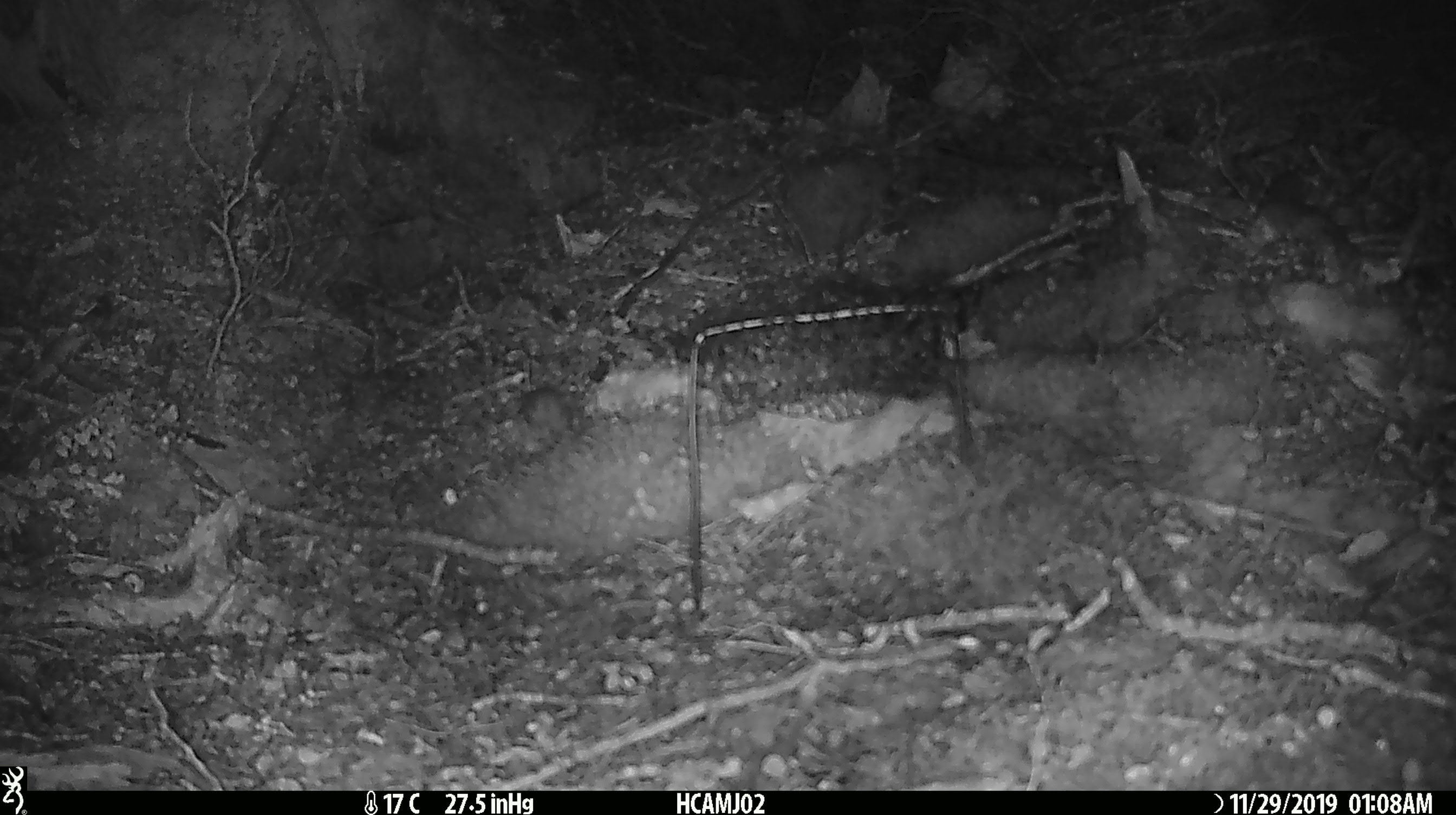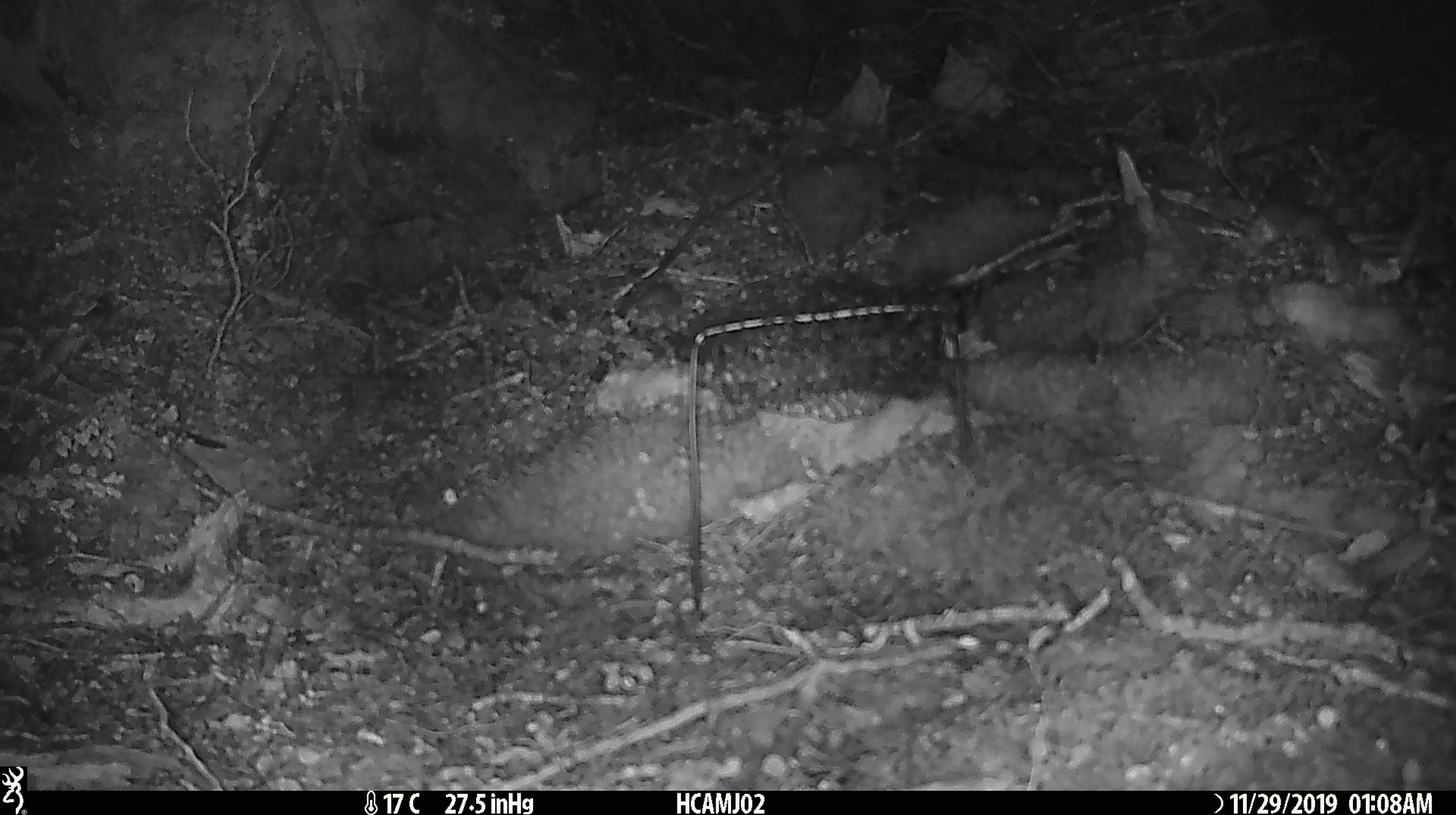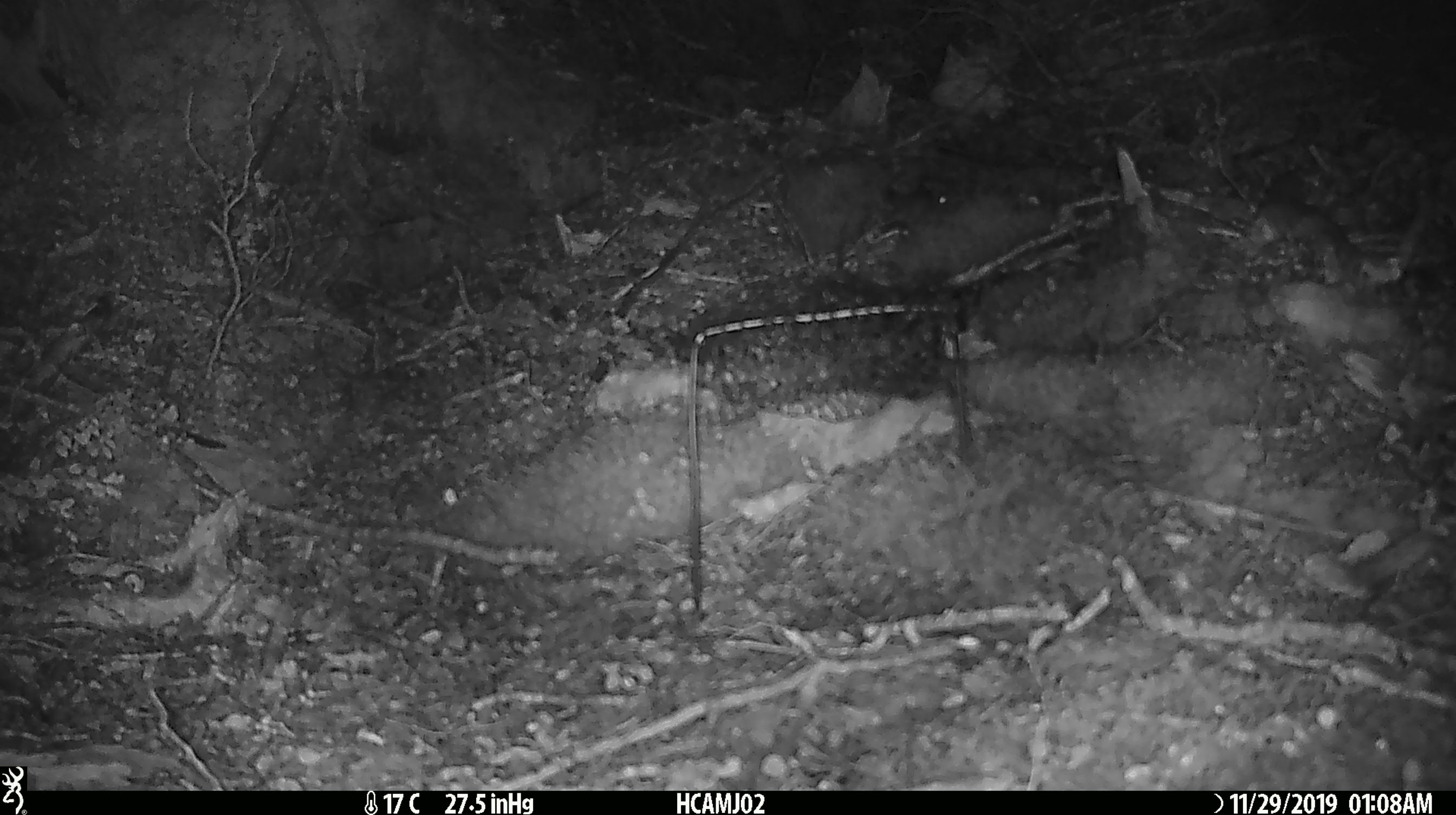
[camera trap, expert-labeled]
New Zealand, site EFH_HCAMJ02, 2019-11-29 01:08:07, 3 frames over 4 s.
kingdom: Animalia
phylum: Chordata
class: Mammalia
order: Rodentia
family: Muridae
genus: Mus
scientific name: Mus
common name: mouse